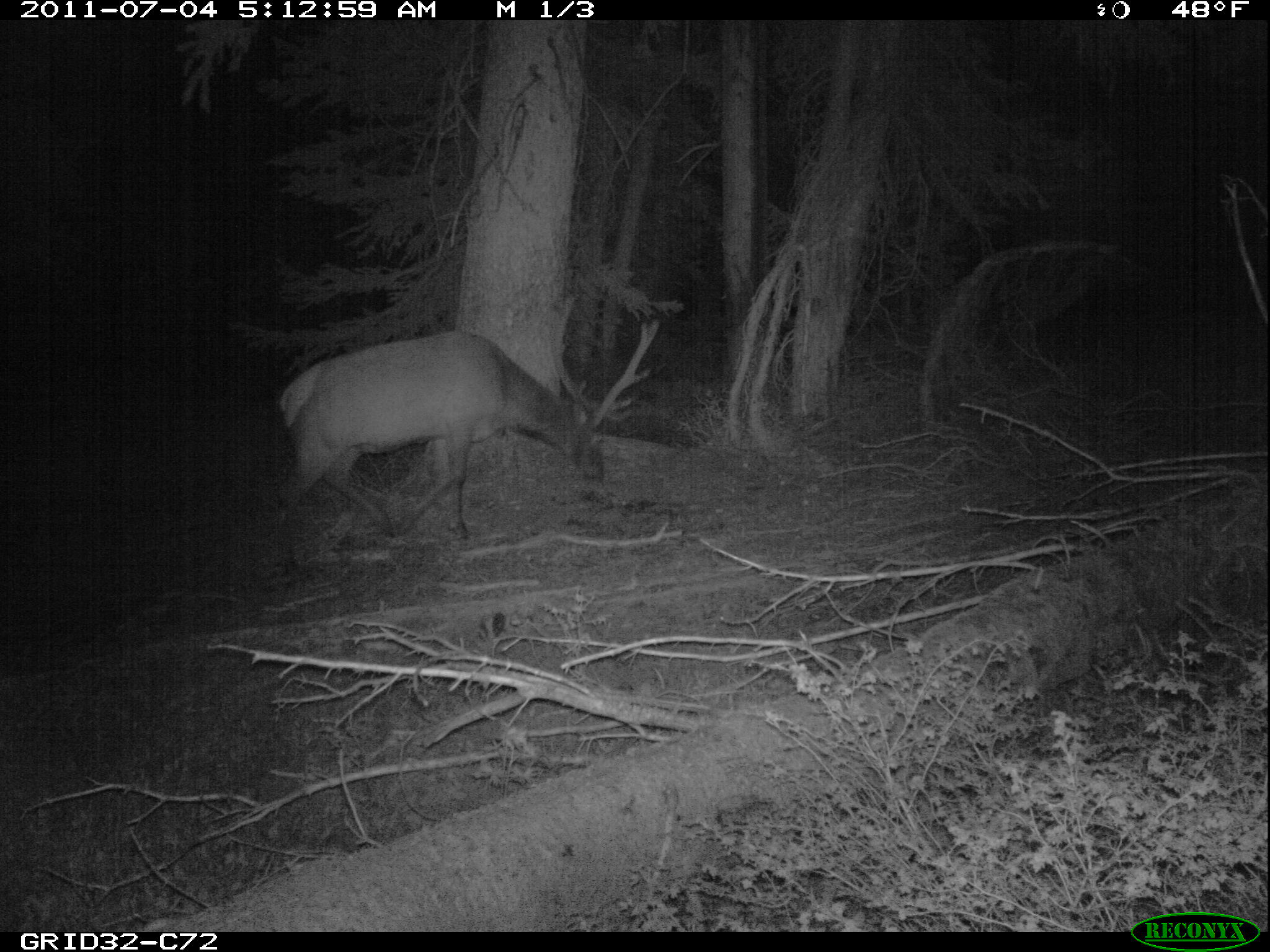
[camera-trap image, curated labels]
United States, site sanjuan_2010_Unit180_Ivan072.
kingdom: Animalia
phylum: Chordata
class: Mammalia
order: Artiodactyla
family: Cervidae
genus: Cervus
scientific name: Cervus elaphus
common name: red deer